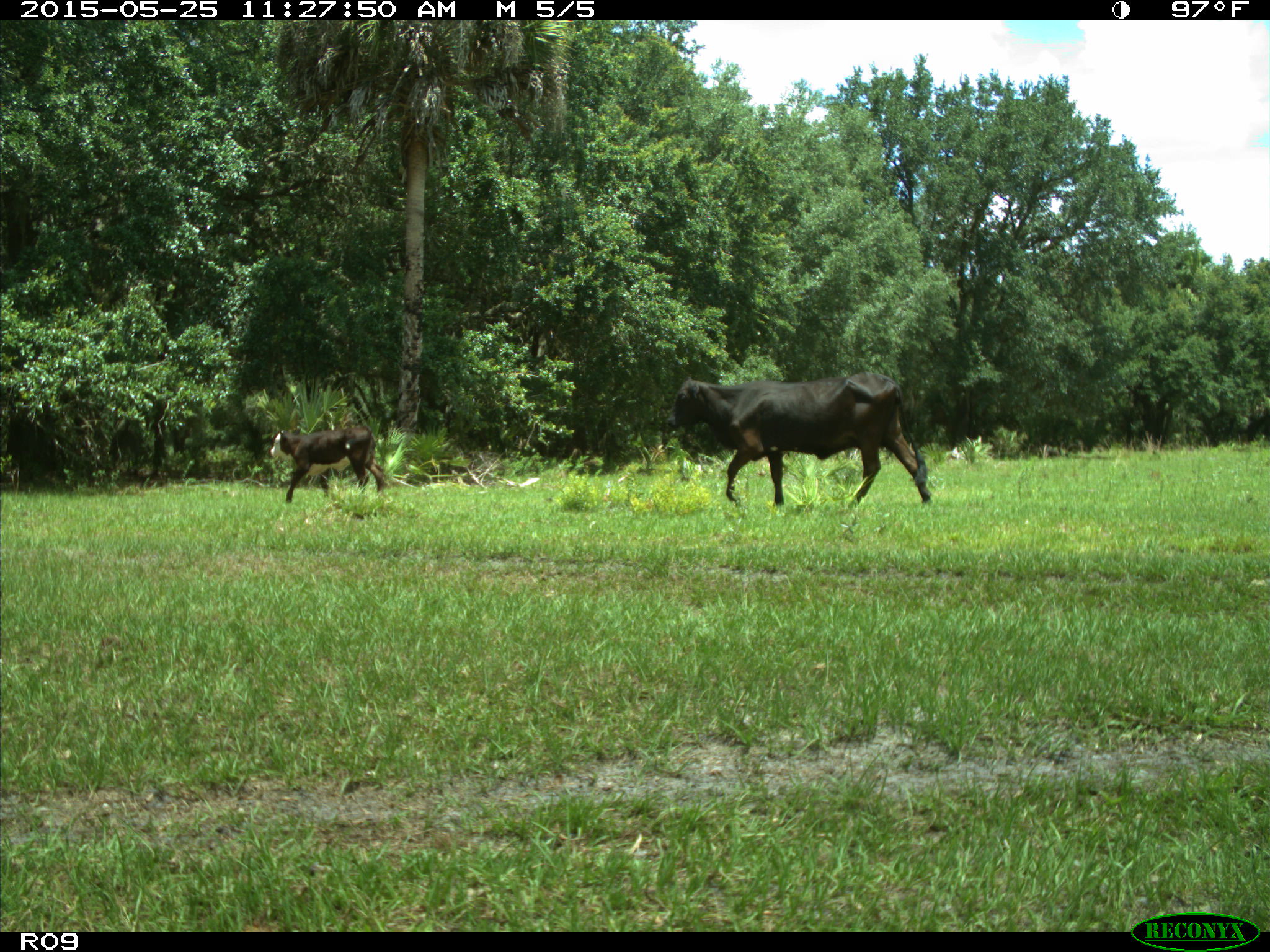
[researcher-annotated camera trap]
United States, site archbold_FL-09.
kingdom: Animalia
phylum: Chordata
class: Mammalia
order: Artiodactyla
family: Bovidae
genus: Bos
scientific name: Bos taurus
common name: domestic cow